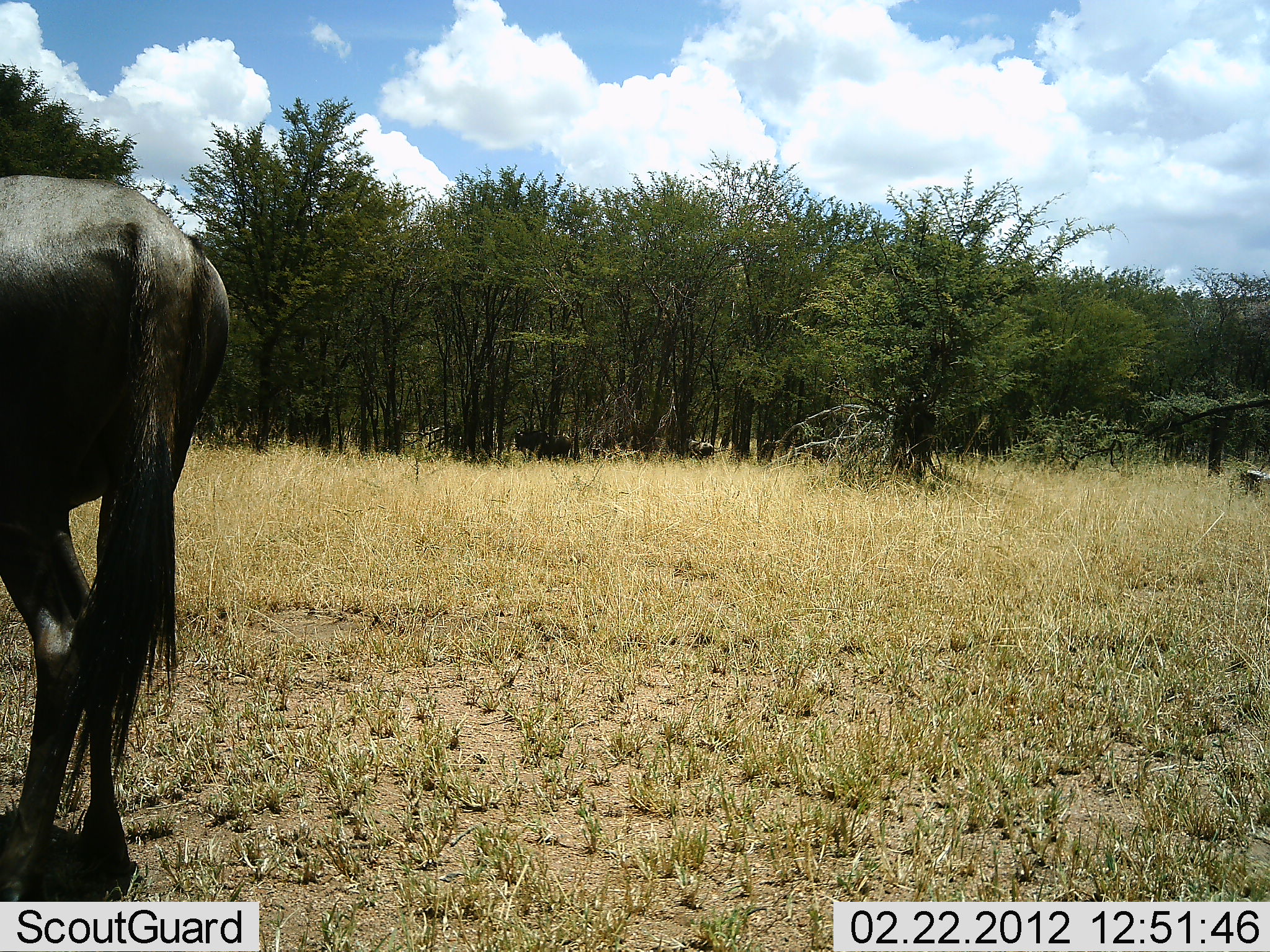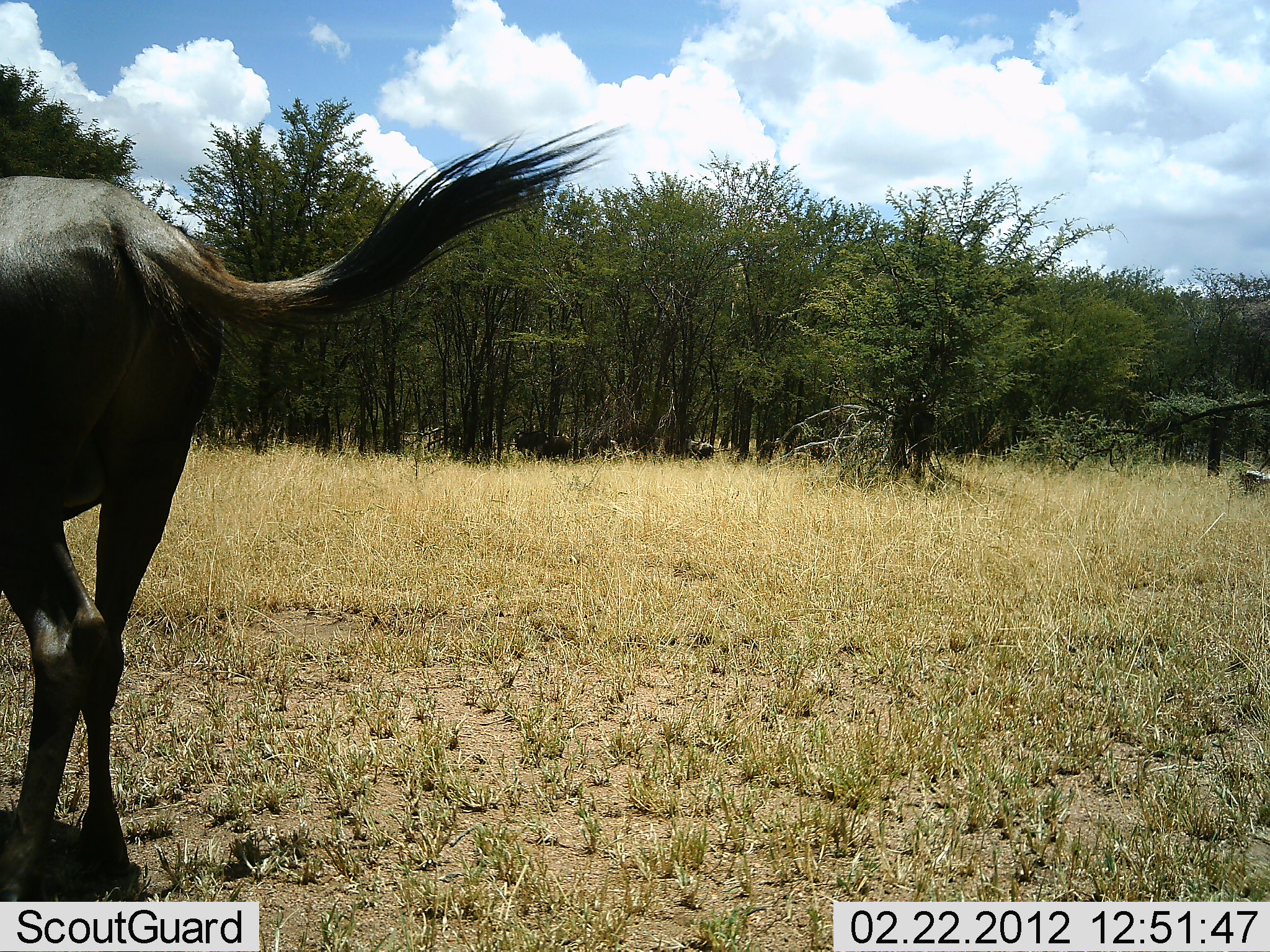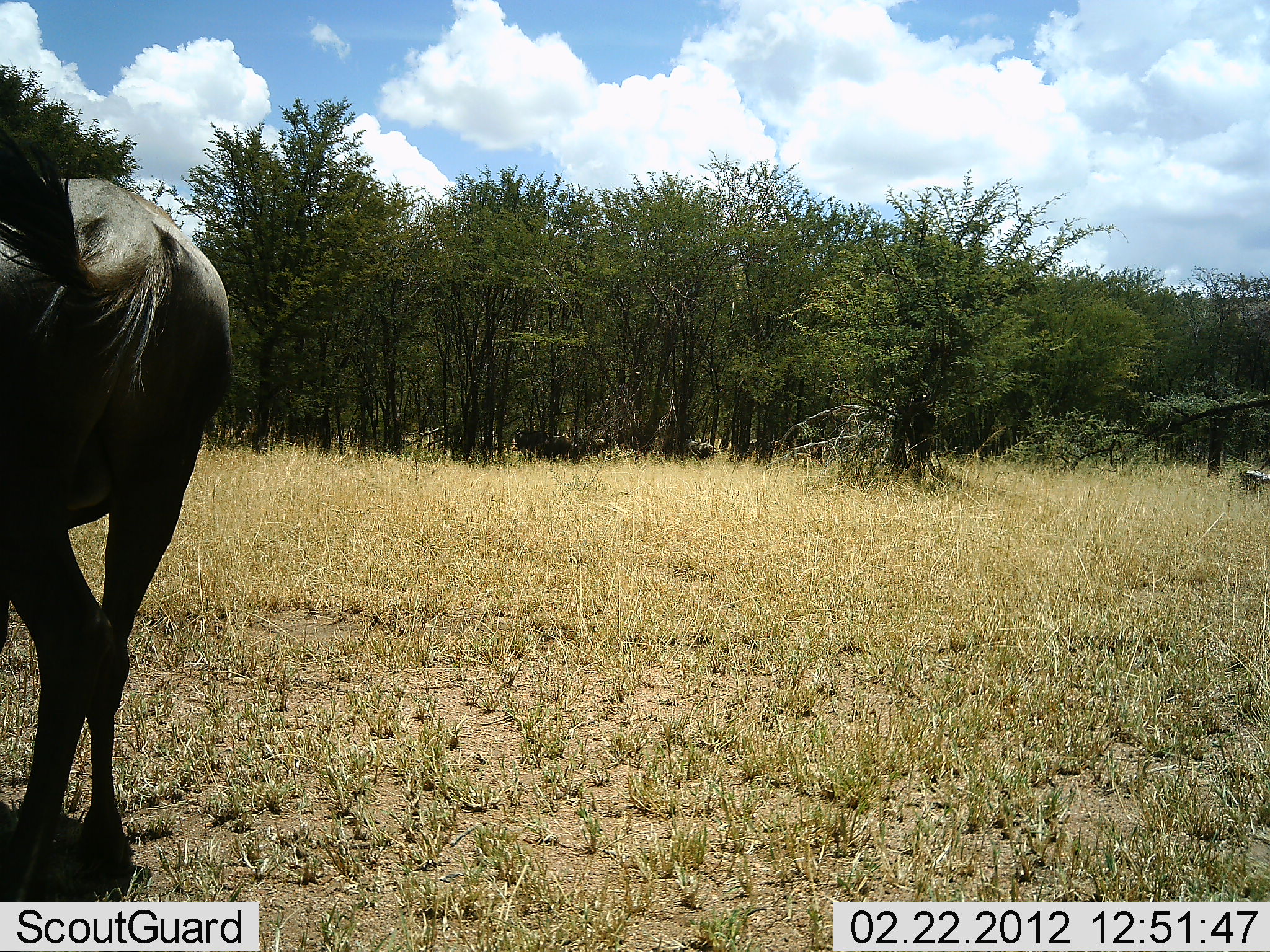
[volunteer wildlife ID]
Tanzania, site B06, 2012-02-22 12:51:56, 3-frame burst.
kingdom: Animalia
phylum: Chordata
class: Mammalia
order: Artiodactyla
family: Bovidae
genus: Connochaetes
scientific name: Connochaetes taurinus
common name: blue wildebeest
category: wildebeest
Wildebeest (blue wildebeest) (Connochaetes taurinus), count 1. Behavior (volunteer vote fractions): standing 84%, resting 0%, moving 4%, interacting 0%. Young present (vote fraction): 0%. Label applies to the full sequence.